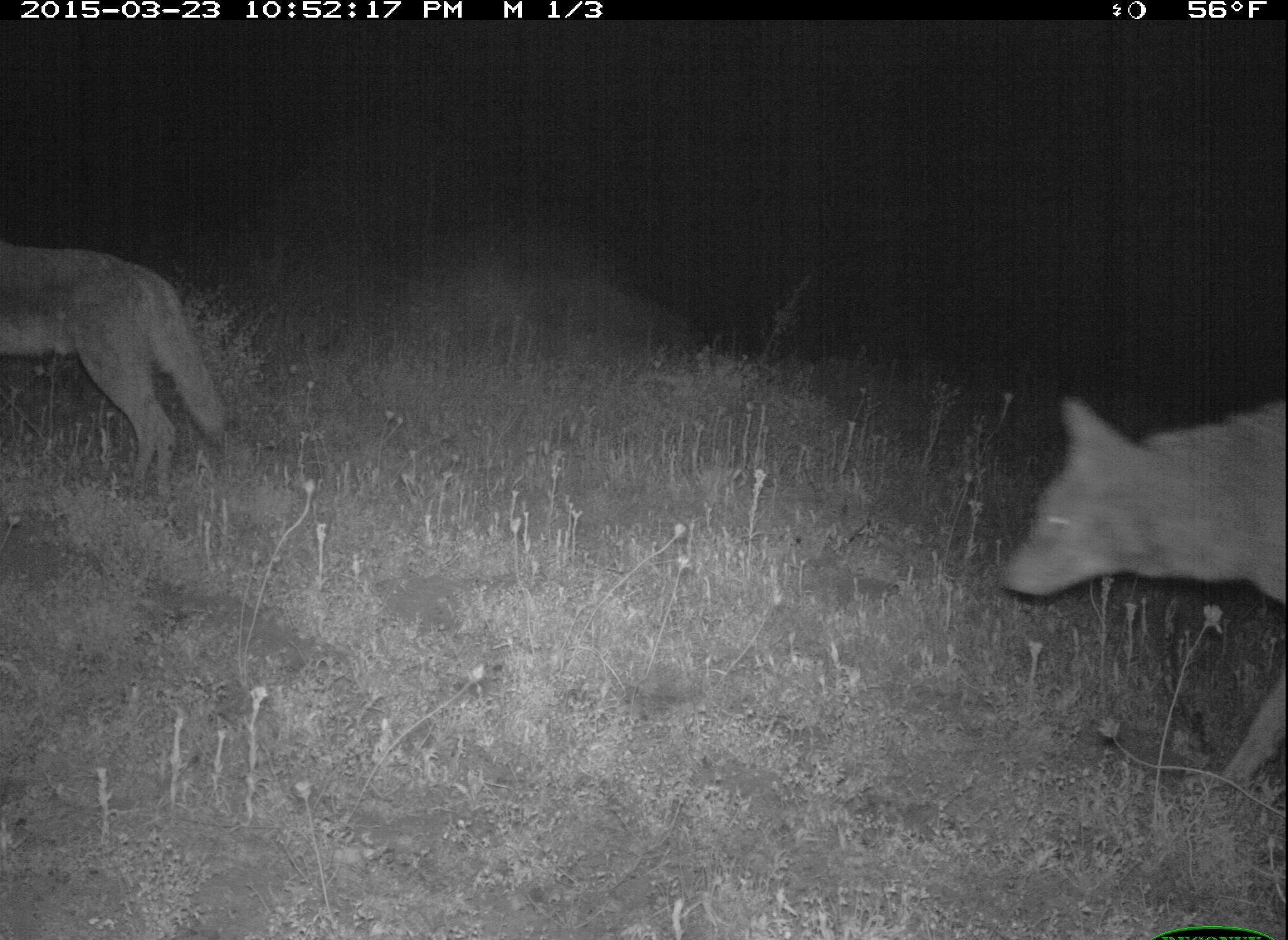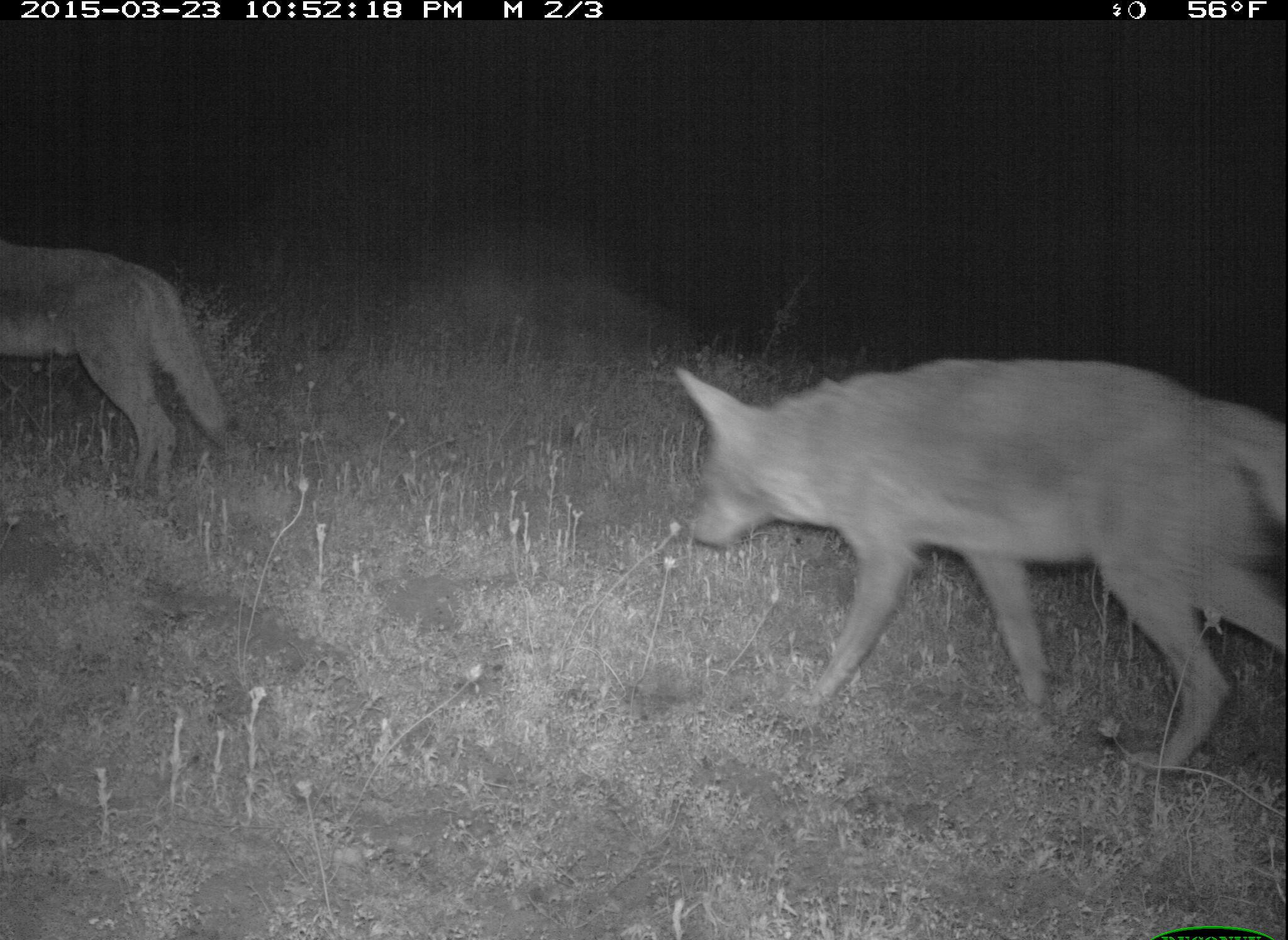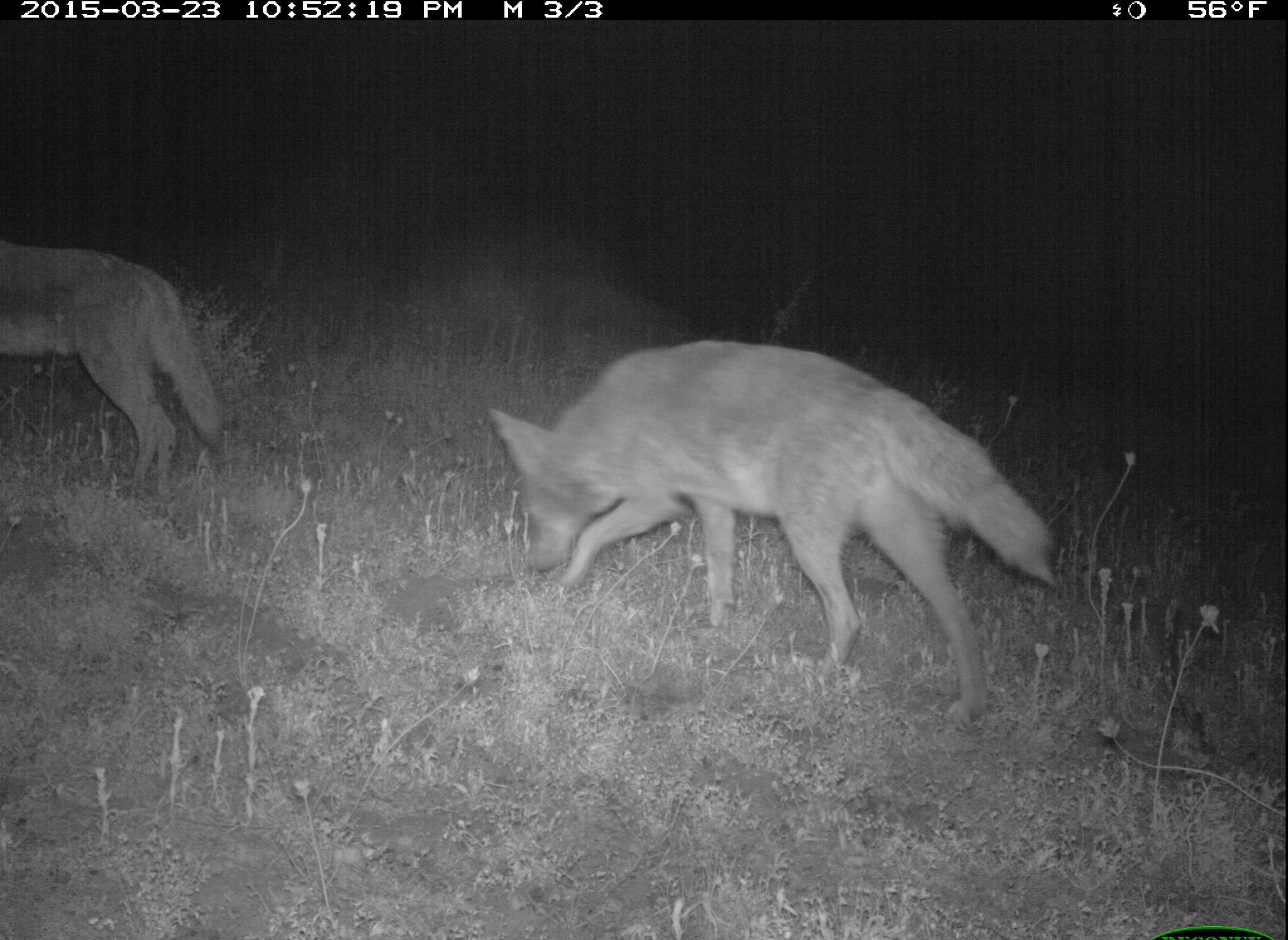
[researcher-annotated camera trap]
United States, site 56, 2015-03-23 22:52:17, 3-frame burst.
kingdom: Animalia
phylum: Chordata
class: Mammalia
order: Carnivora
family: Canidae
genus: Canis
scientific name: Canis latrans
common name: coyote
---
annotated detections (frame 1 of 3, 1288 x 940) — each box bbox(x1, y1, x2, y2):
coyote: bbox(998, 390, 1288, 797); bbox(0, 226, 247, 514)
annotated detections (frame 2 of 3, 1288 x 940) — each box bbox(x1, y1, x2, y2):
coyote: bbox(662, 359, 1286, 769); bbox(0, 216, 244, 509)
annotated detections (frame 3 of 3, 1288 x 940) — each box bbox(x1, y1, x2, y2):
coyote: bbox(479, 332, 1069, 735); bbox(0, 237, 245, 507)